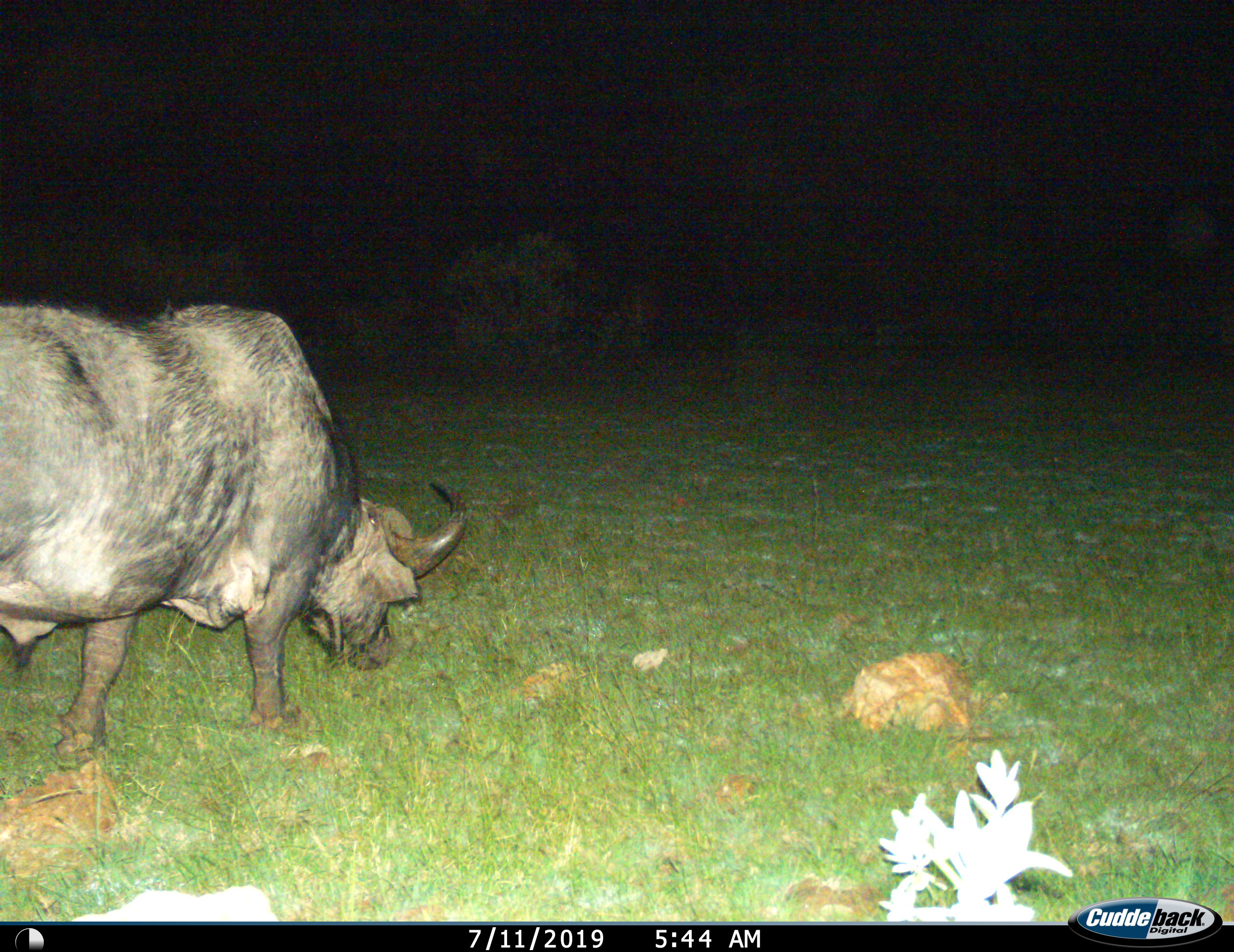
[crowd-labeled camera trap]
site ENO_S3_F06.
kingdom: Animalia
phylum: Chordata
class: Mammalia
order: Artiodactyla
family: Bovidae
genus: Syncerus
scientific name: Syncerus caffer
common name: african buffalo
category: buffalo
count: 1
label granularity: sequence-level